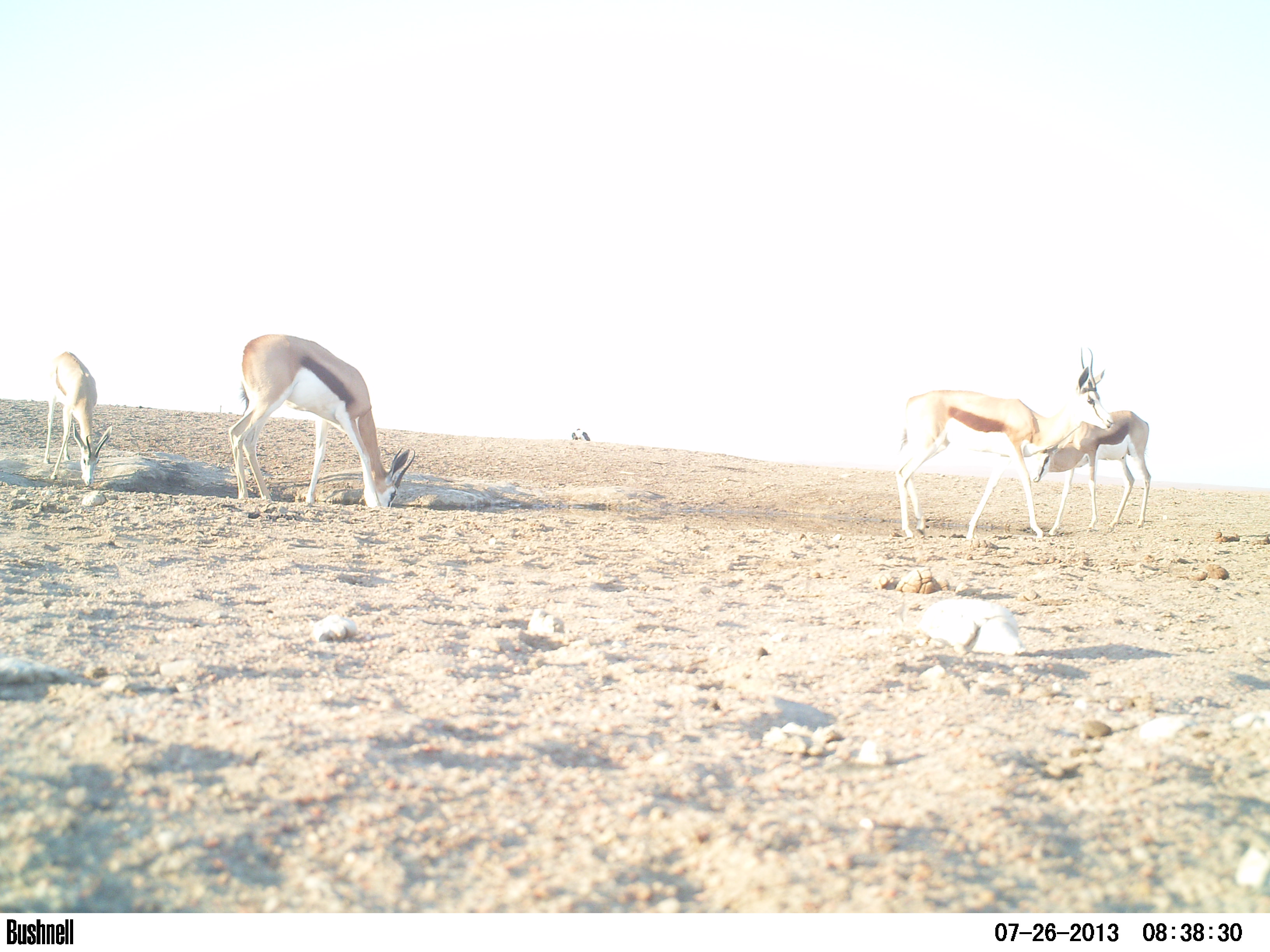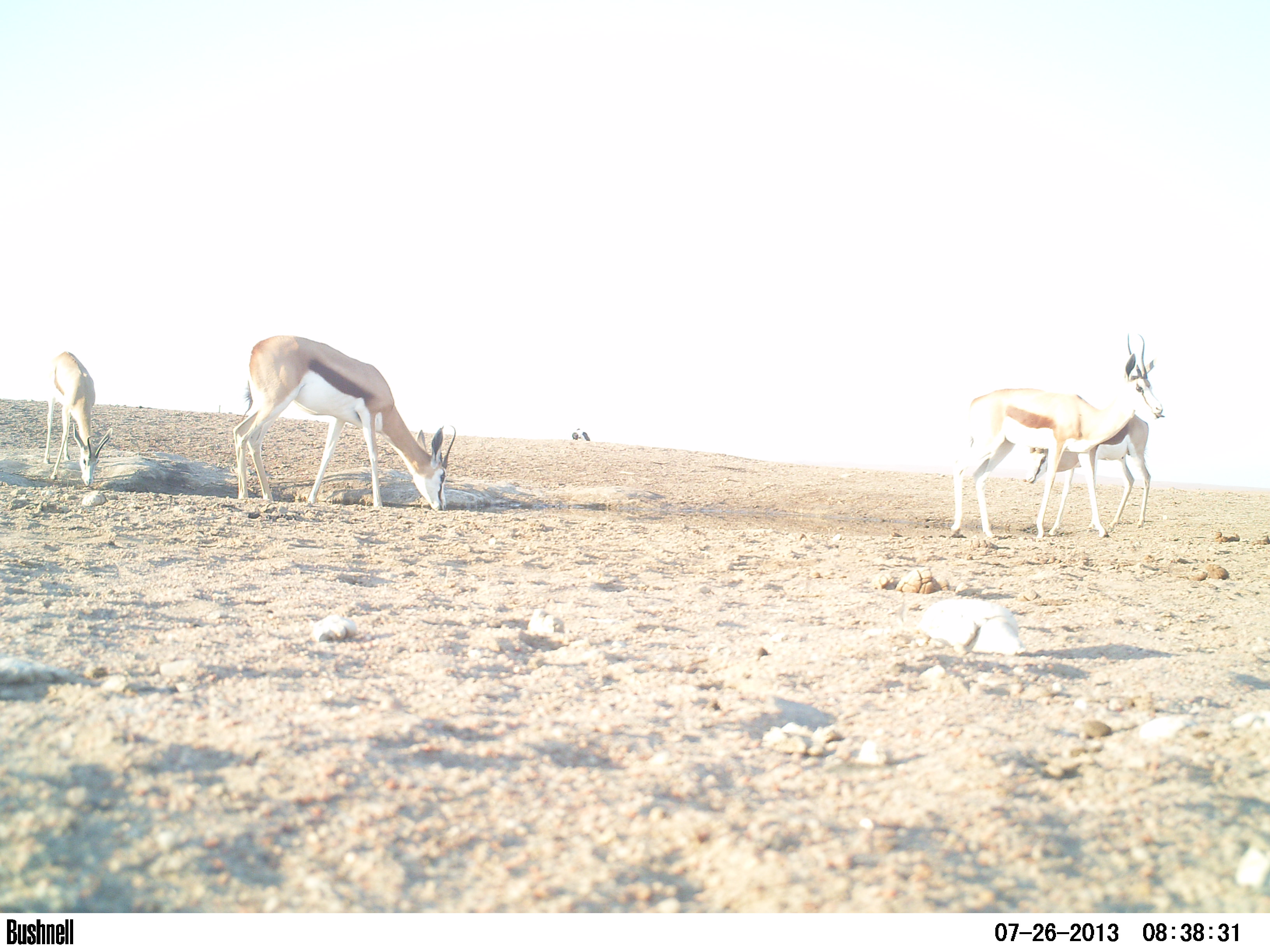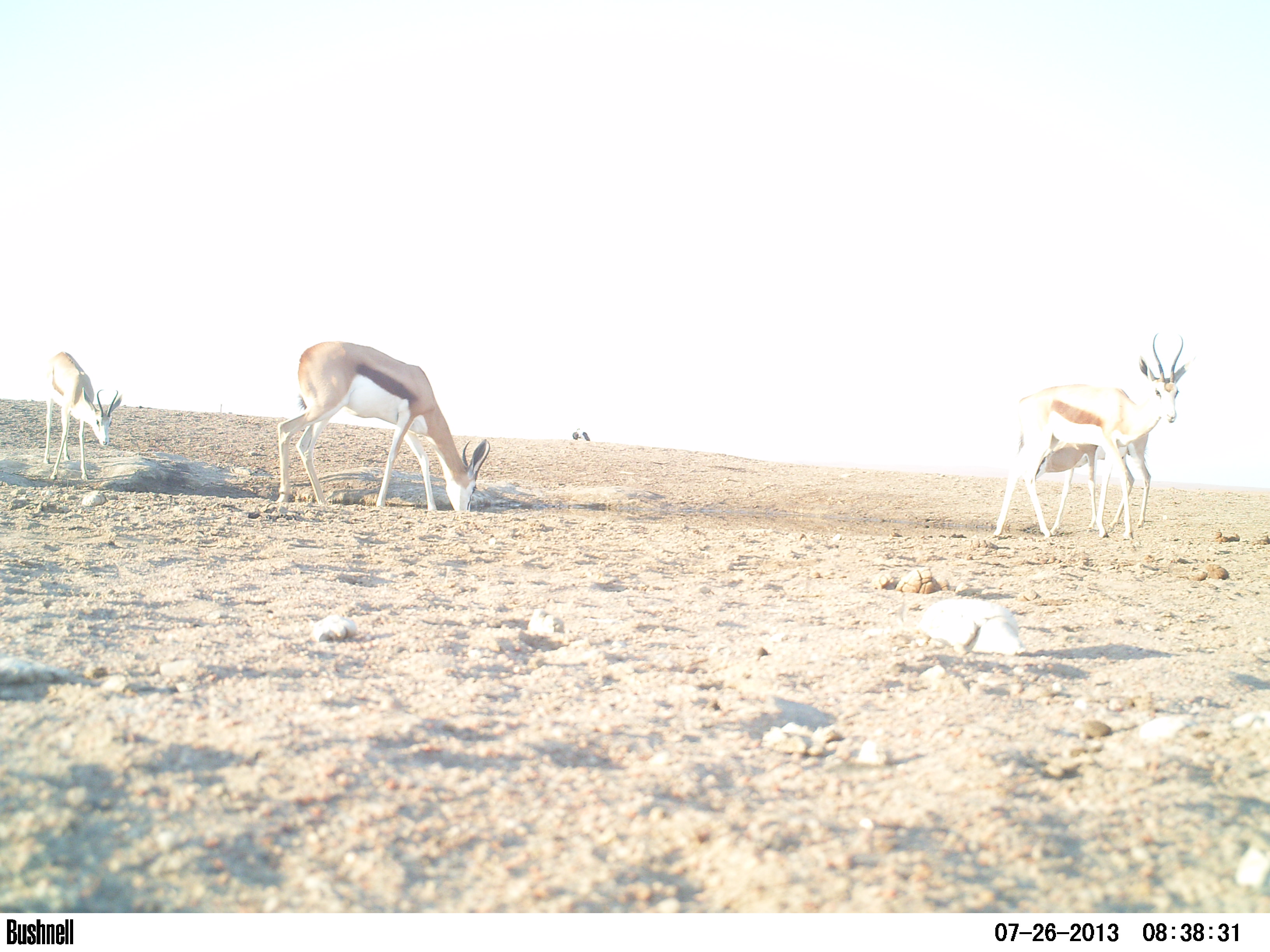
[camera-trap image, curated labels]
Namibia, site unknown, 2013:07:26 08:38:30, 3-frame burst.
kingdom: Animalia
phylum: Chordata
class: Mammalia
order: Artiodactyla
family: Bovidae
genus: Antidorcas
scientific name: Antidorcas marsupialis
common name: springbok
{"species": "Antidorcas marsupialis (springbok)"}